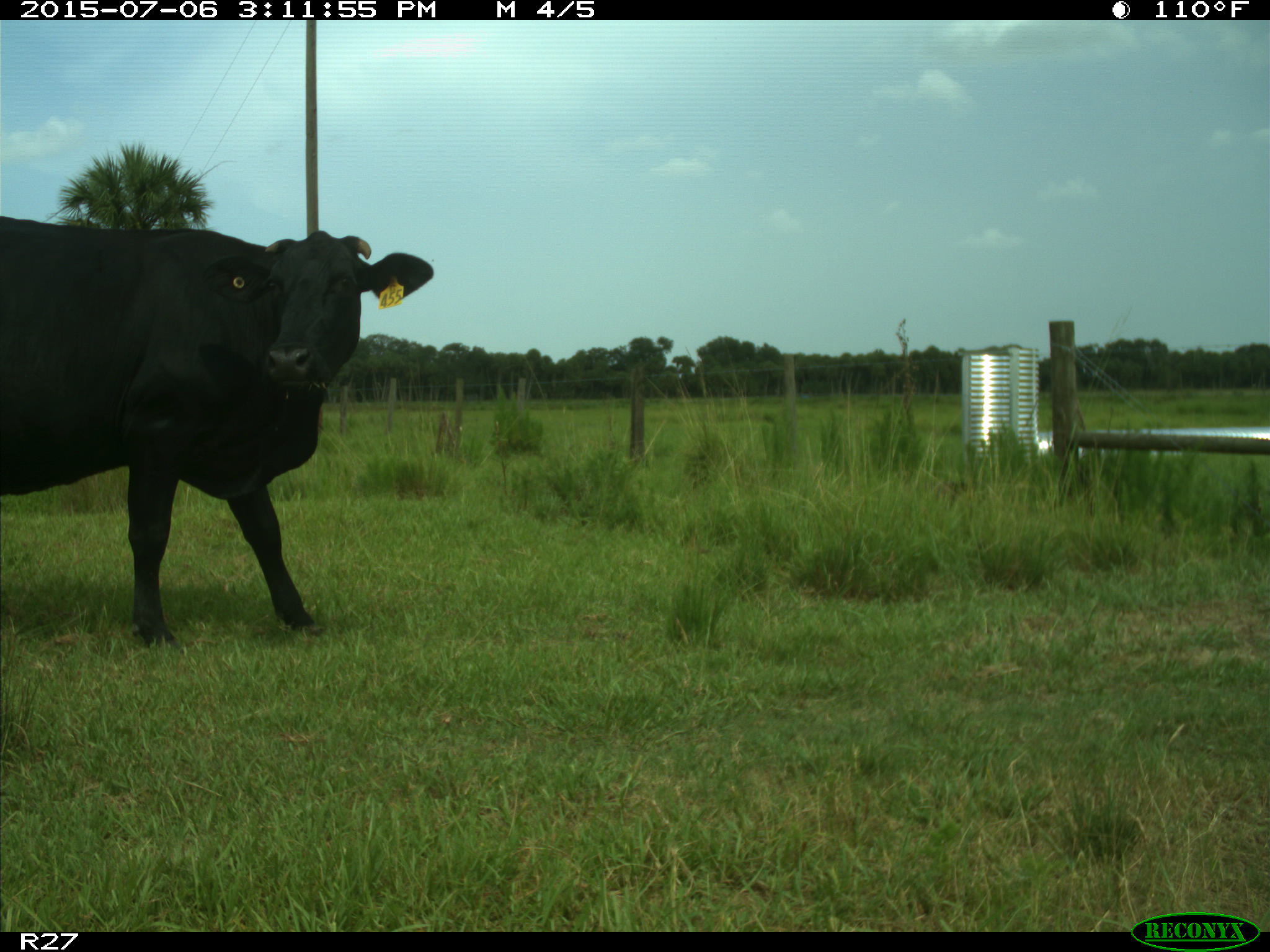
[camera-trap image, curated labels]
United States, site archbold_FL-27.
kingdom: Animalia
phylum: Chordata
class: Mammalia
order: Artiodactyla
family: Bovidae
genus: Bos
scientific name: Bos taurus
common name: domestic cow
Bos taurus (domestic cow).